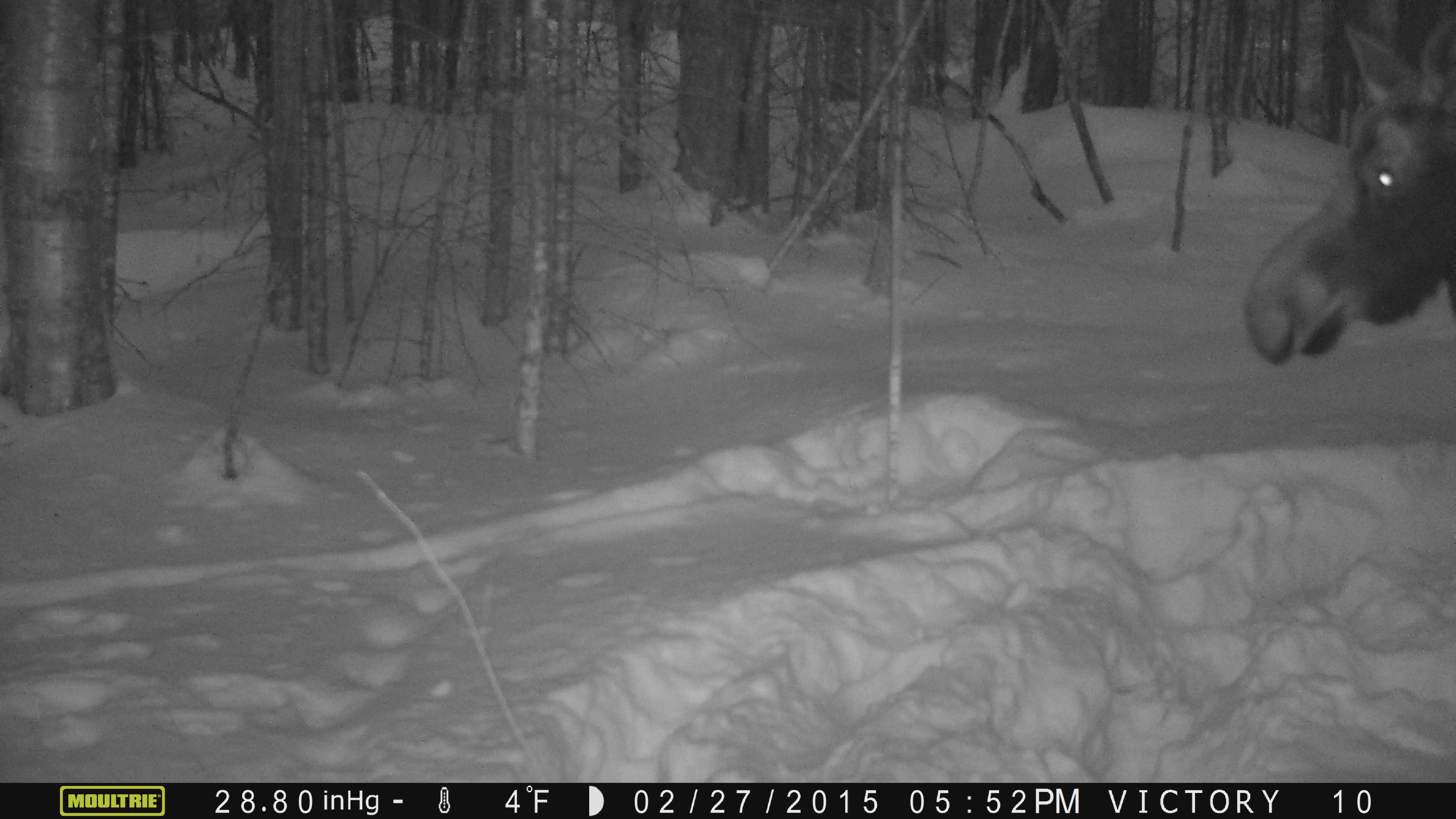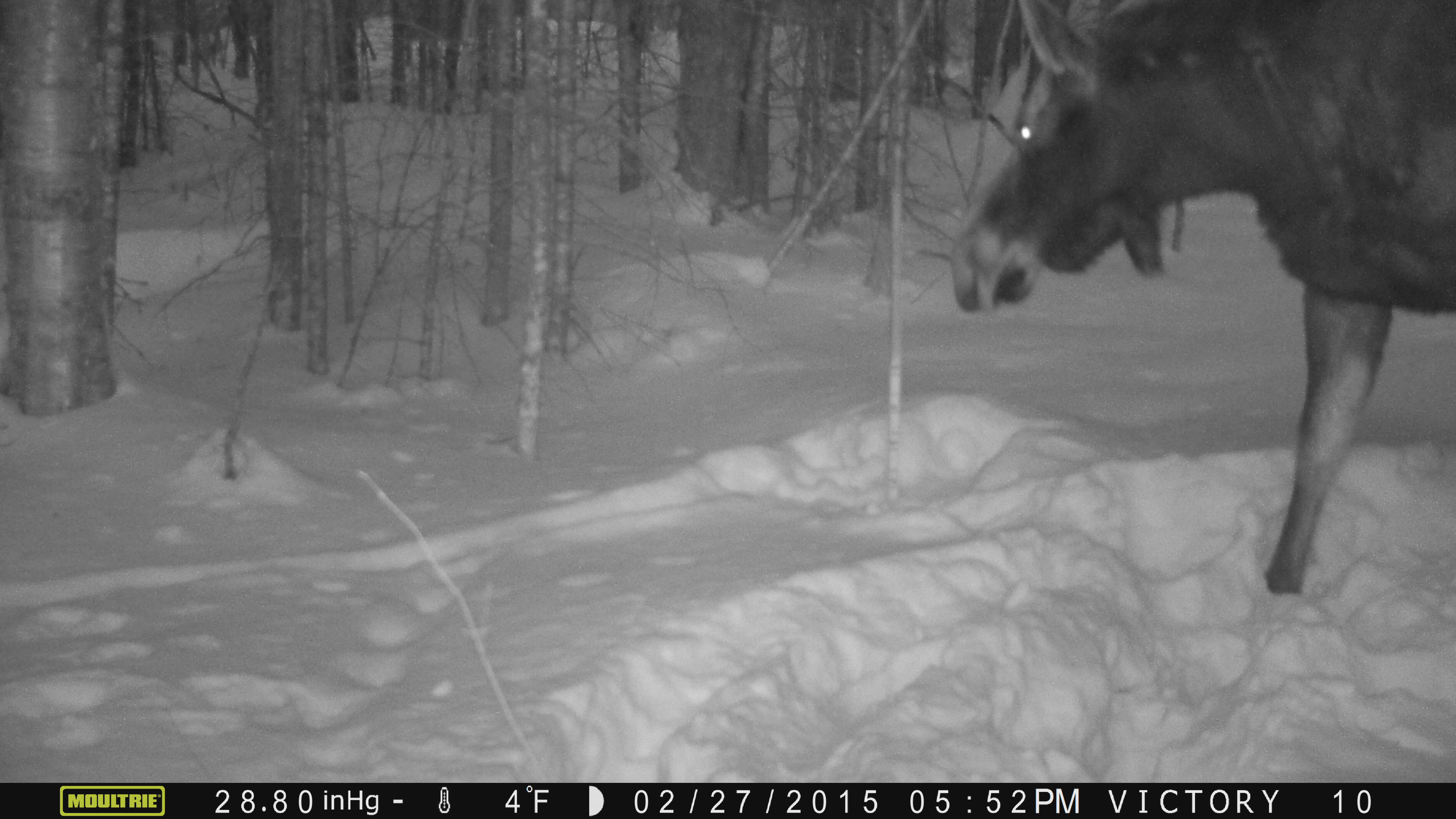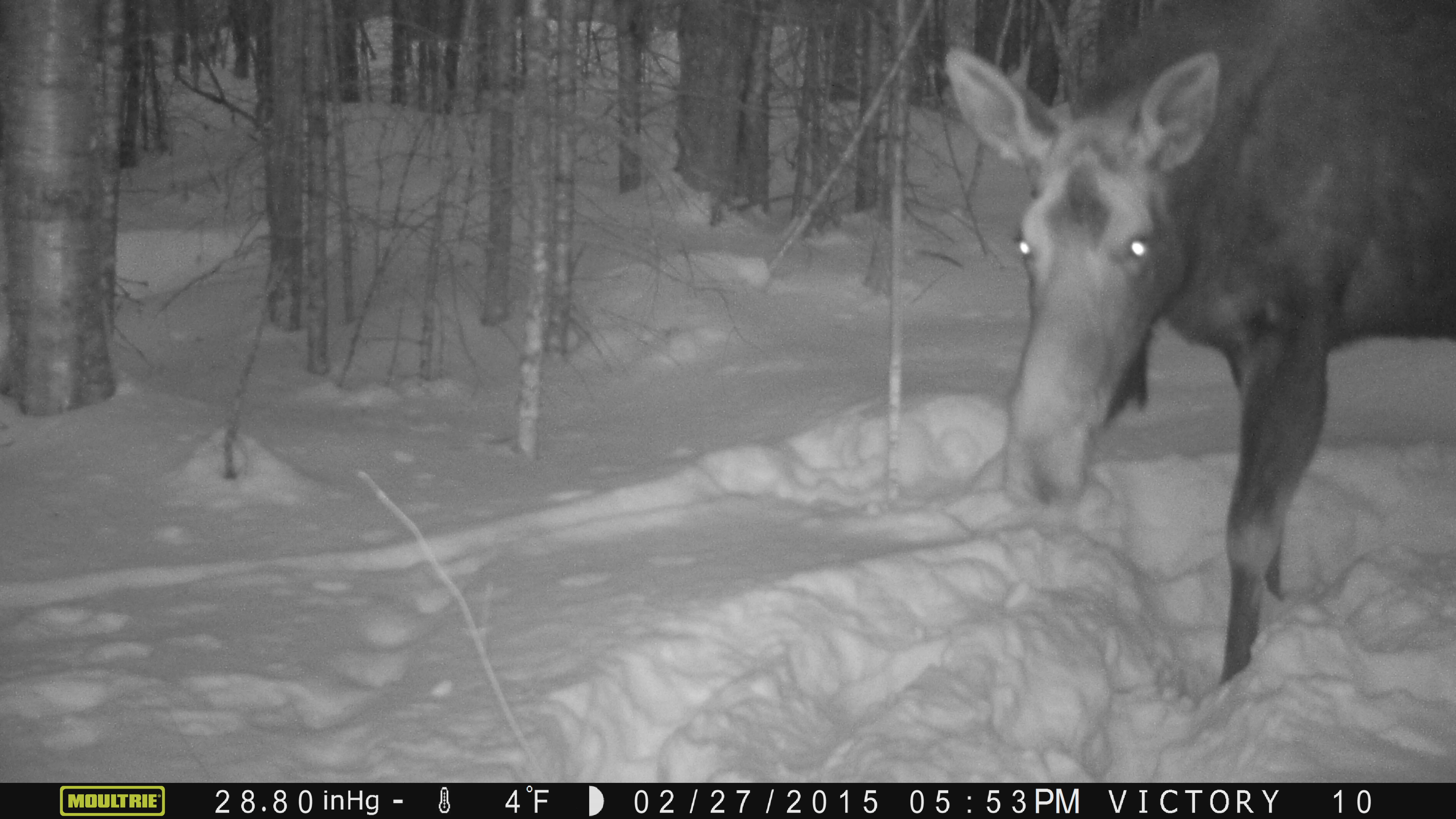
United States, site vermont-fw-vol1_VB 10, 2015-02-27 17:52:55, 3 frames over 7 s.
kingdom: Animalia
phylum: Chordata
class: Mammalia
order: Artiodactyla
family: Cervidae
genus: Alces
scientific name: Alces alces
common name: moose